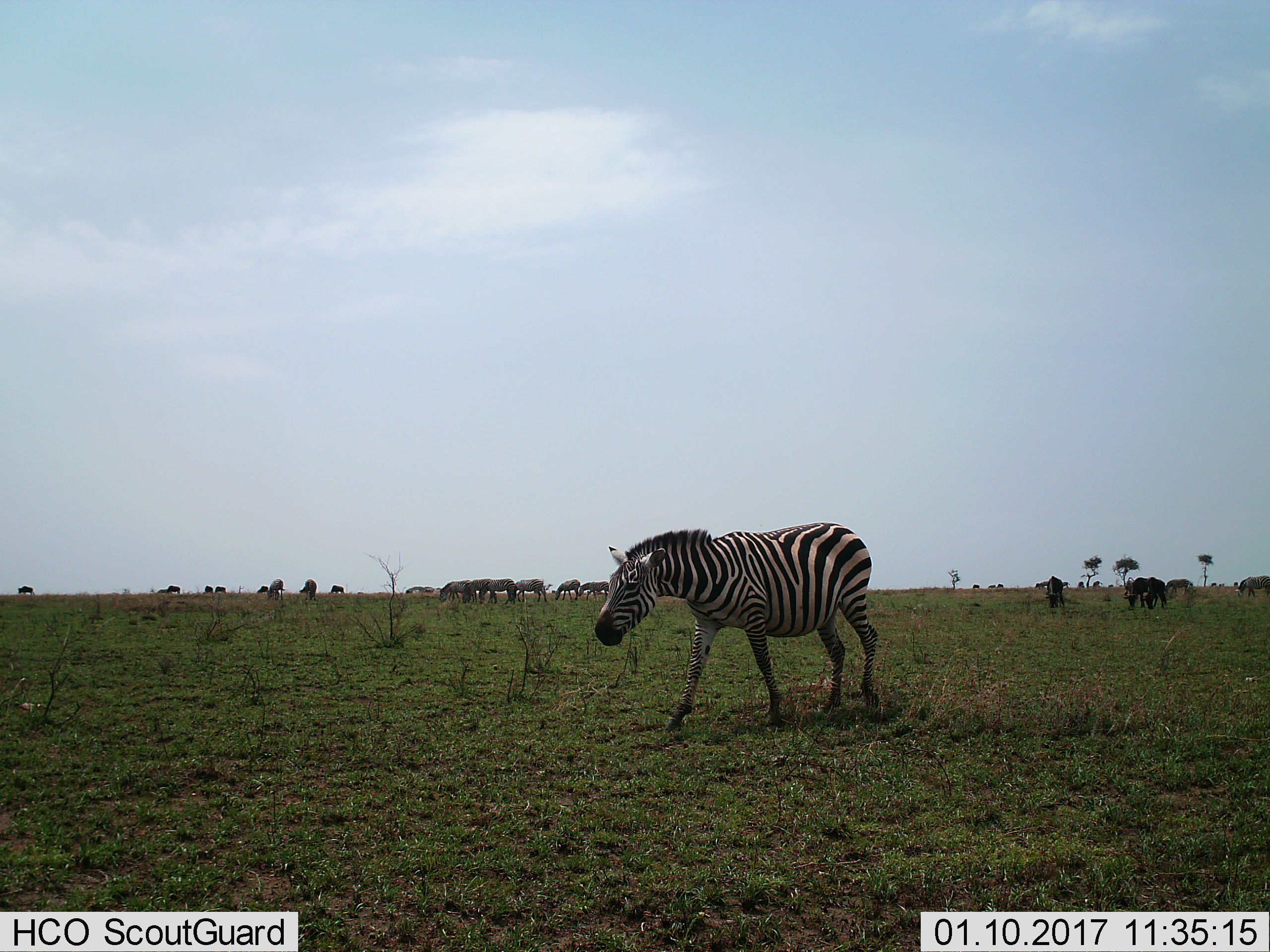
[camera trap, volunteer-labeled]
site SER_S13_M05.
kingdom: Animalia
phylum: Chordata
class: Mammalia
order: Artiodactyla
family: Bovidae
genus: Connochaetes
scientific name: Connochaetes taurinus taurinus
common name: blue wildebeest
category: wildebeestblue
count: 11-50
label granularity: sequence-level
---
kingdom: Animalia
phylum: Chordata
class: Mammalia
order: Perissodactyla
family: Equidae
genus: Equus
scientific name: Equus quagga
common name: plains zebra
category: zebraplains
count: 11-50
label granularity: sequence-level